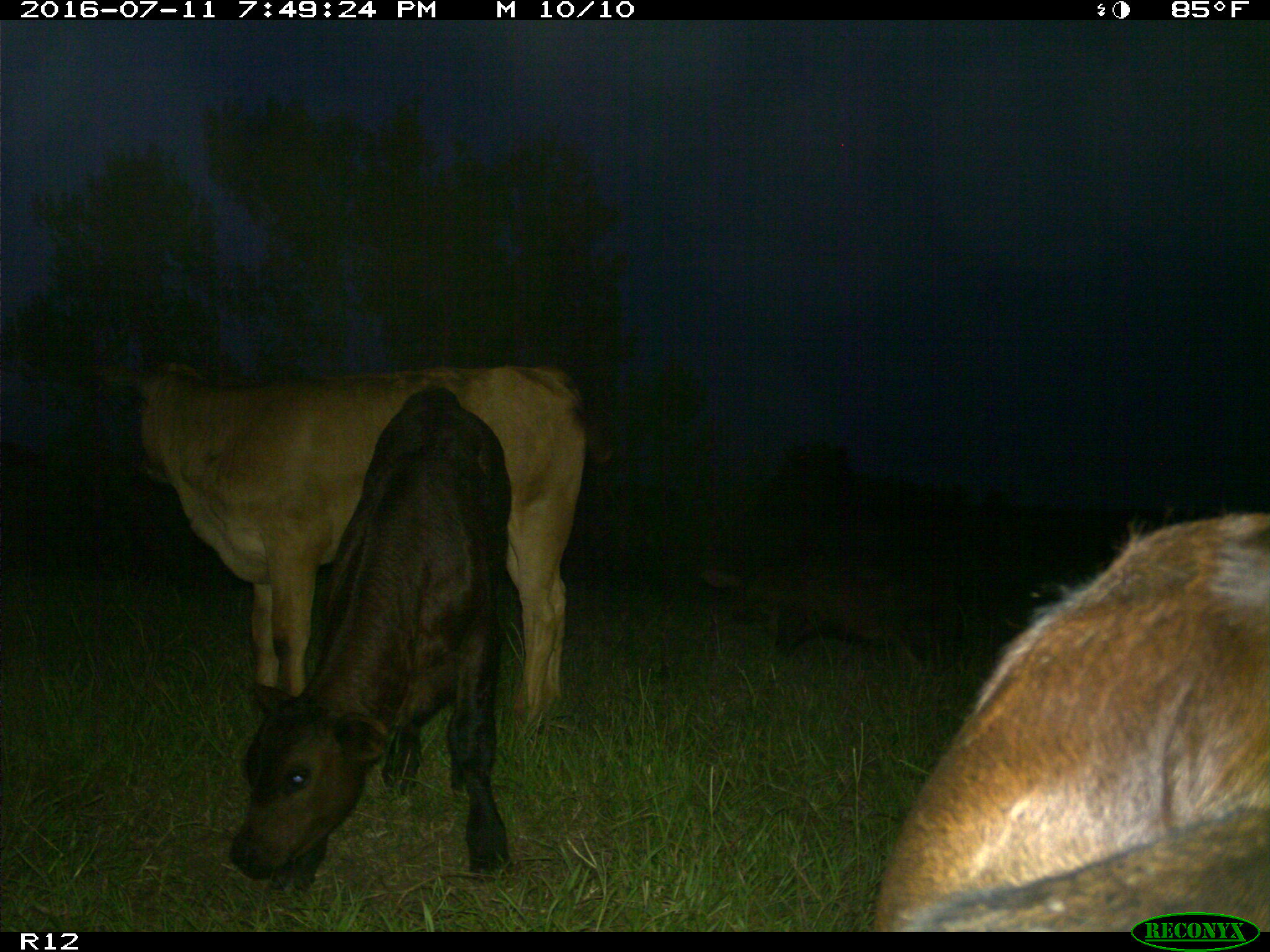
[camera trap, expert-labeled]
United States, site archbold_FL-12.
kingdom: Animalia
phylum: Chordata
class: Mammalia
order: Artiodactyla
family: Bovidae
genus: Bos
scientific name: Bos taurus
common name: domestic cow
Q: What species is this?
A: Bos taurus (domestic cow).